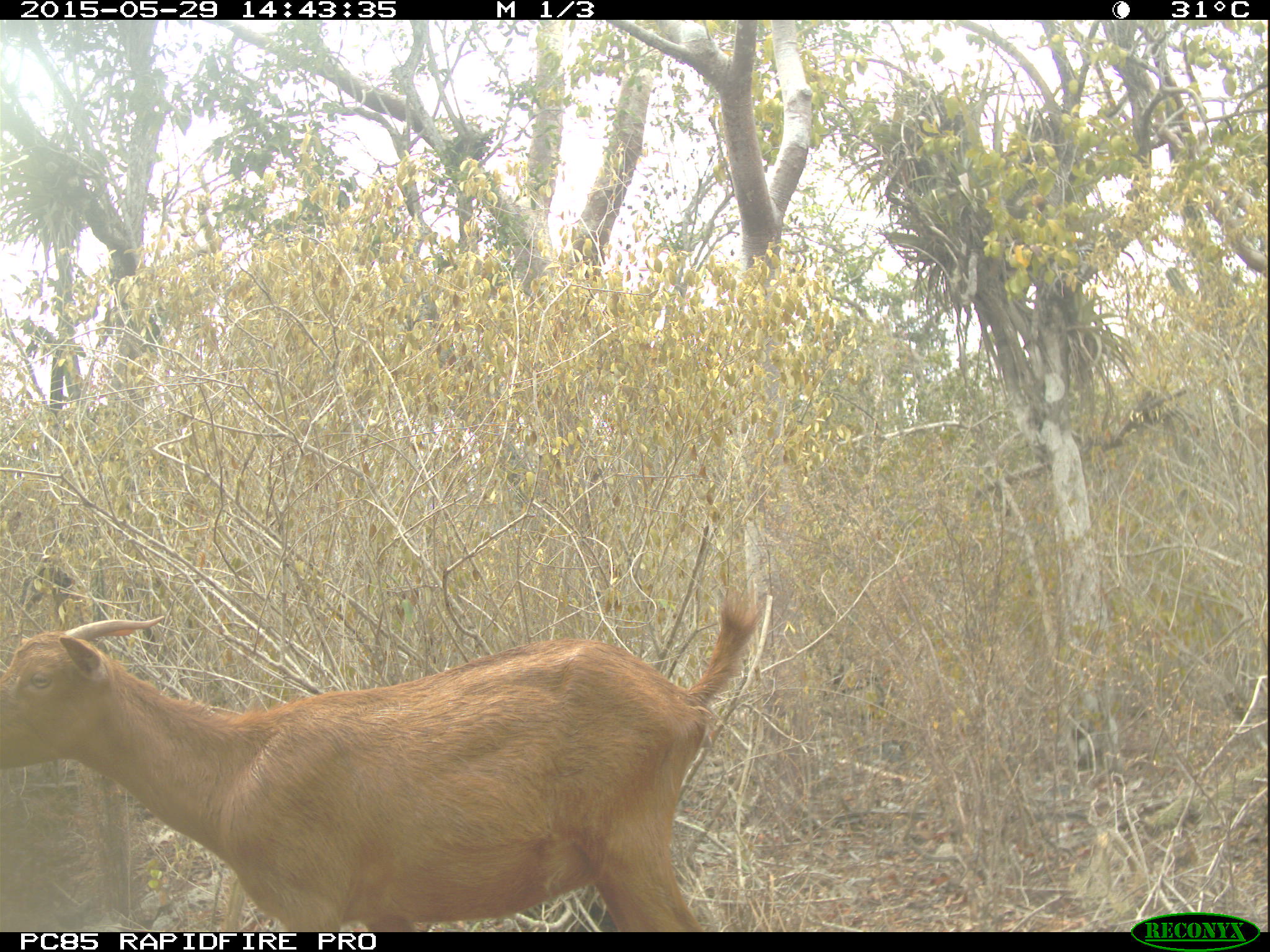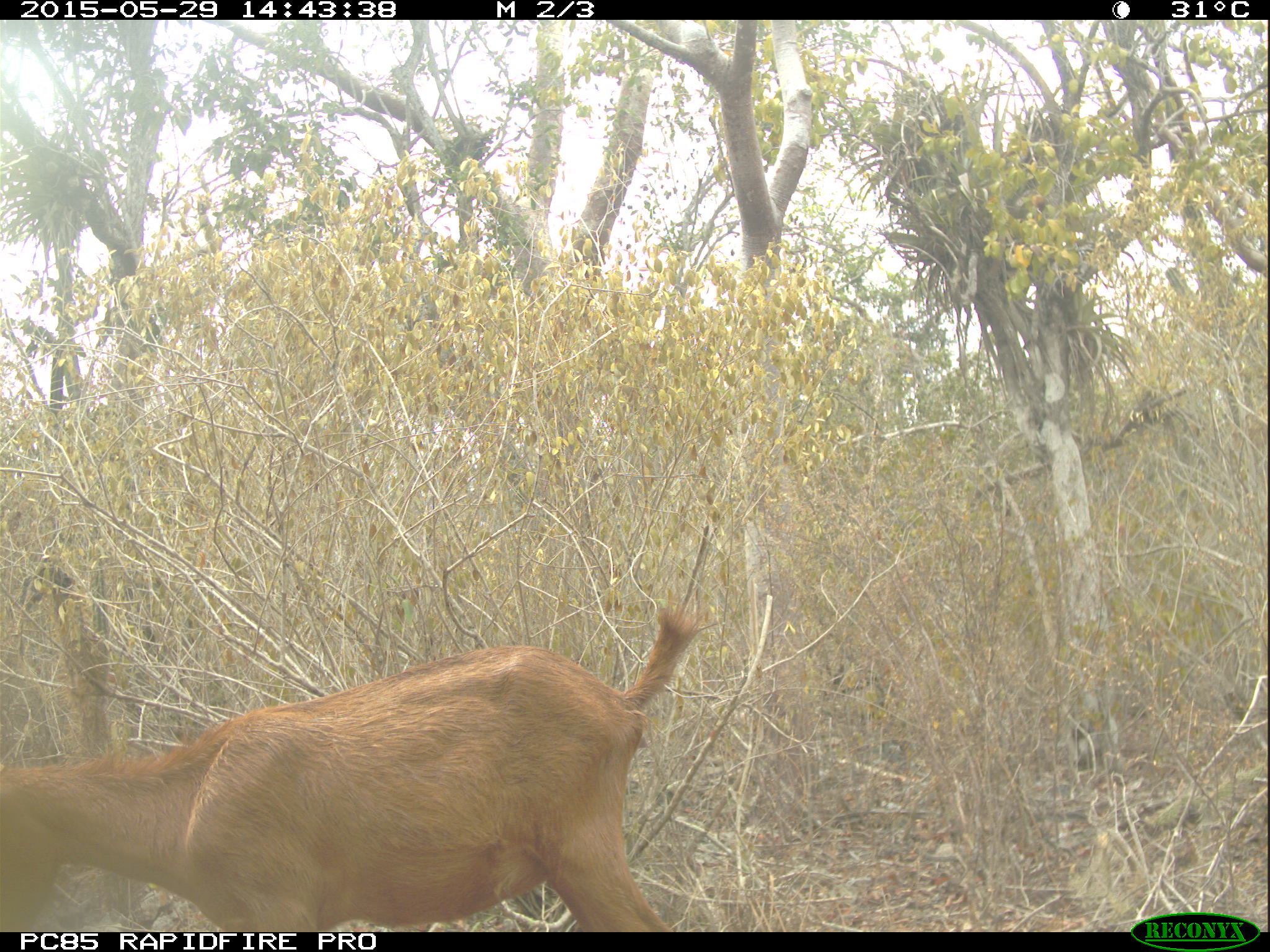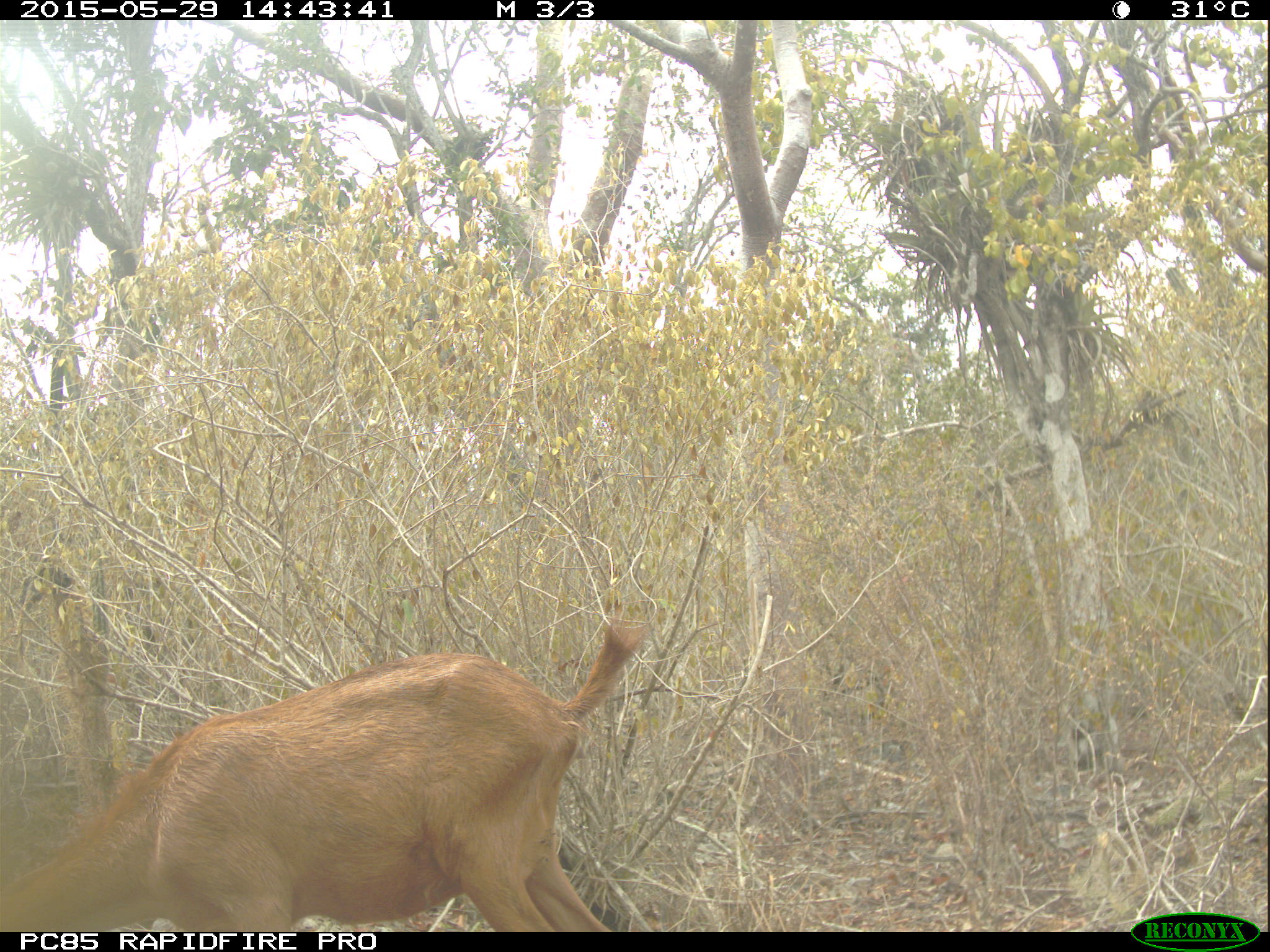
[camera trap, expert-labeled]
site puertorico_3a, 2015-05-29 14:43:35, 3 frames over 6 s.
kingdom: Animalia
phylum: Chordata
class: Mammalia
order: Artiodactyla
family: Bovidae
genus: Capra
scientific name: Capra hircus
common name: goat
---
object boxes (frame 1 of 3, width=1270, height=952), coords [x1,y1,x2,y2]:
goat: [0,580,766,931]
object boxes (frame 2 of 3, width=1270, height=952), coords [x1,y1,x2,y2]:
goat: [0,586,704,932]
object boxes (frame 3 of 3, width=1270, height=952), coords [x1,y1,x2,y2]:
goat: [0,596,641,932]